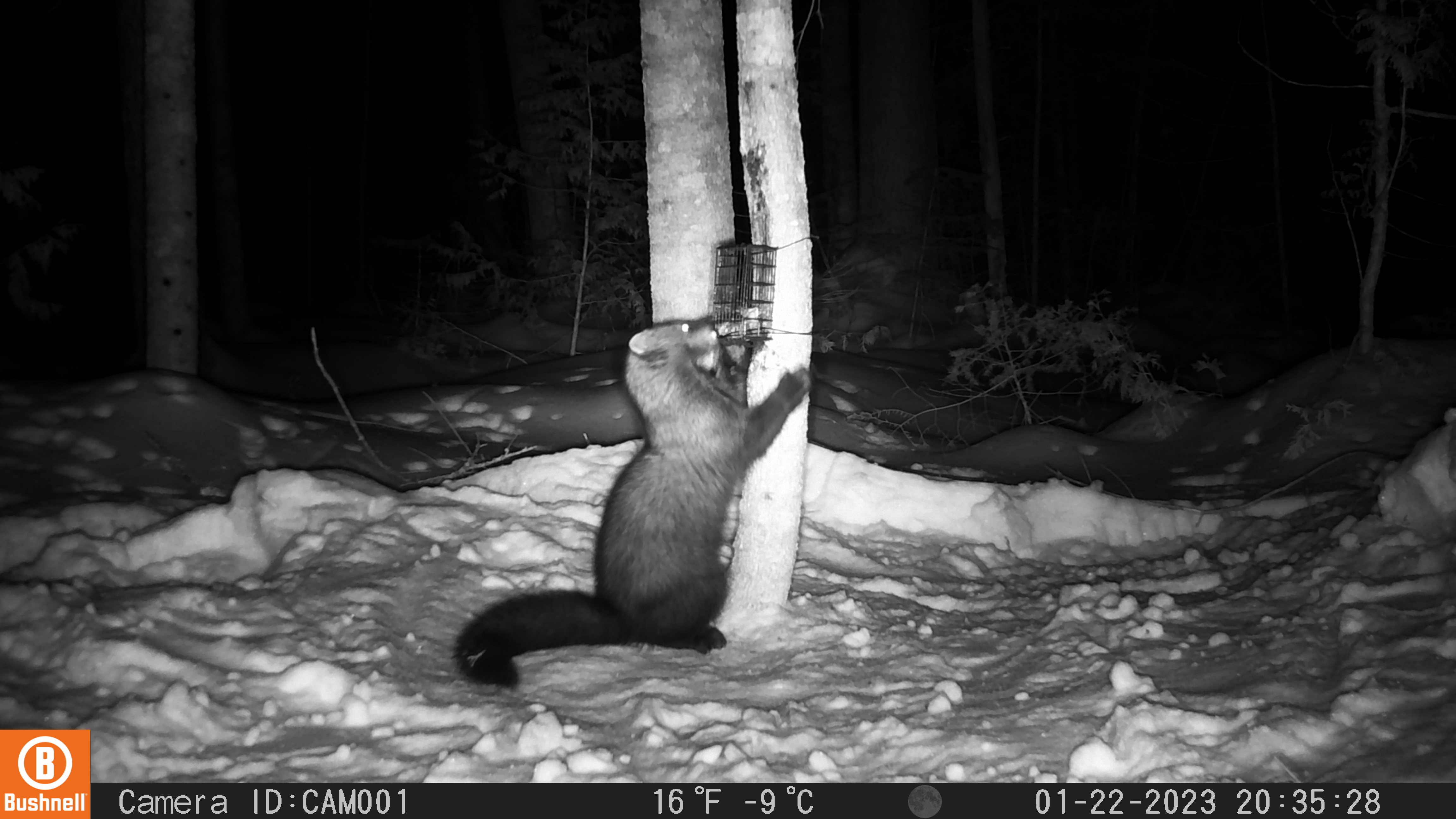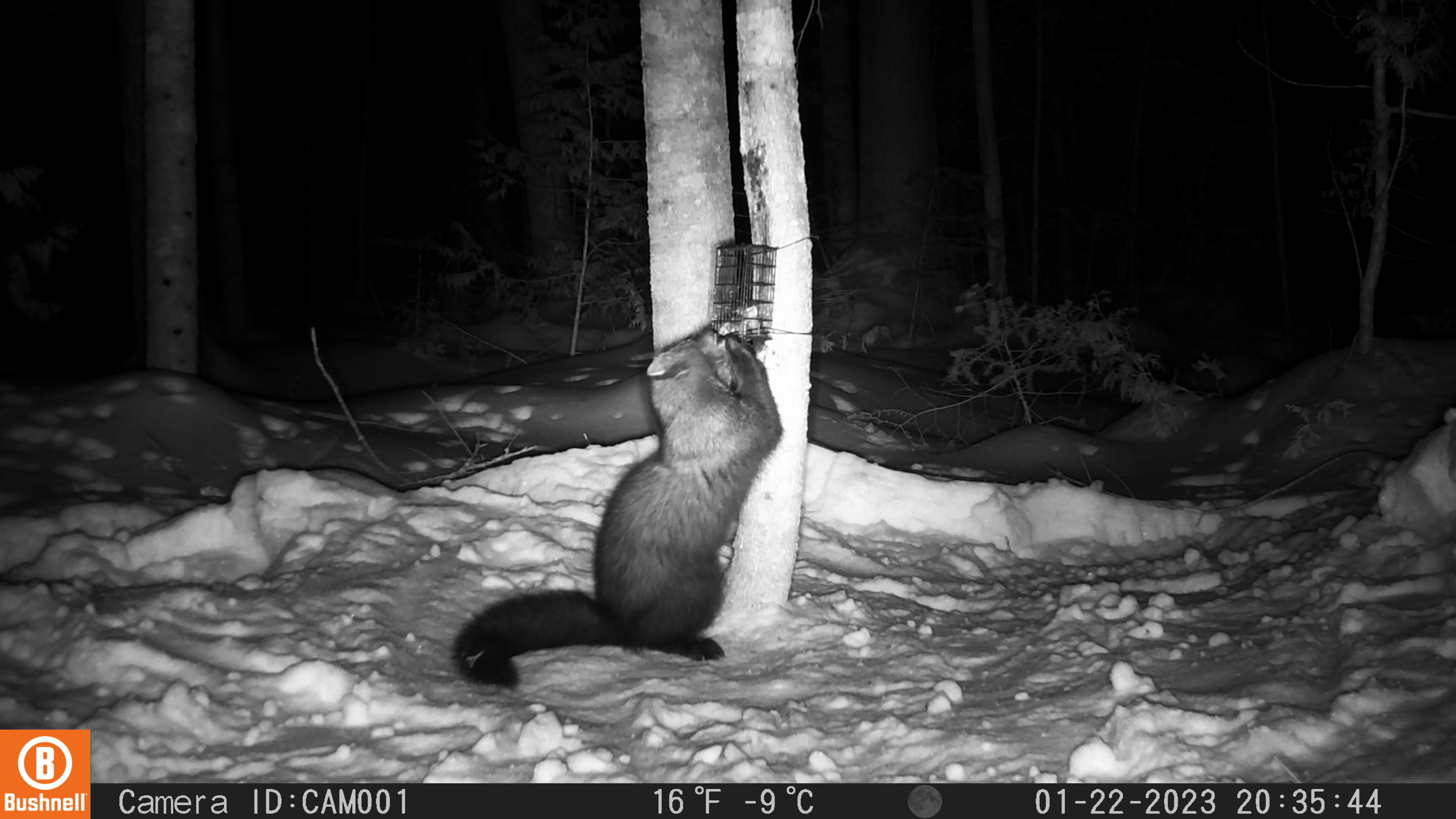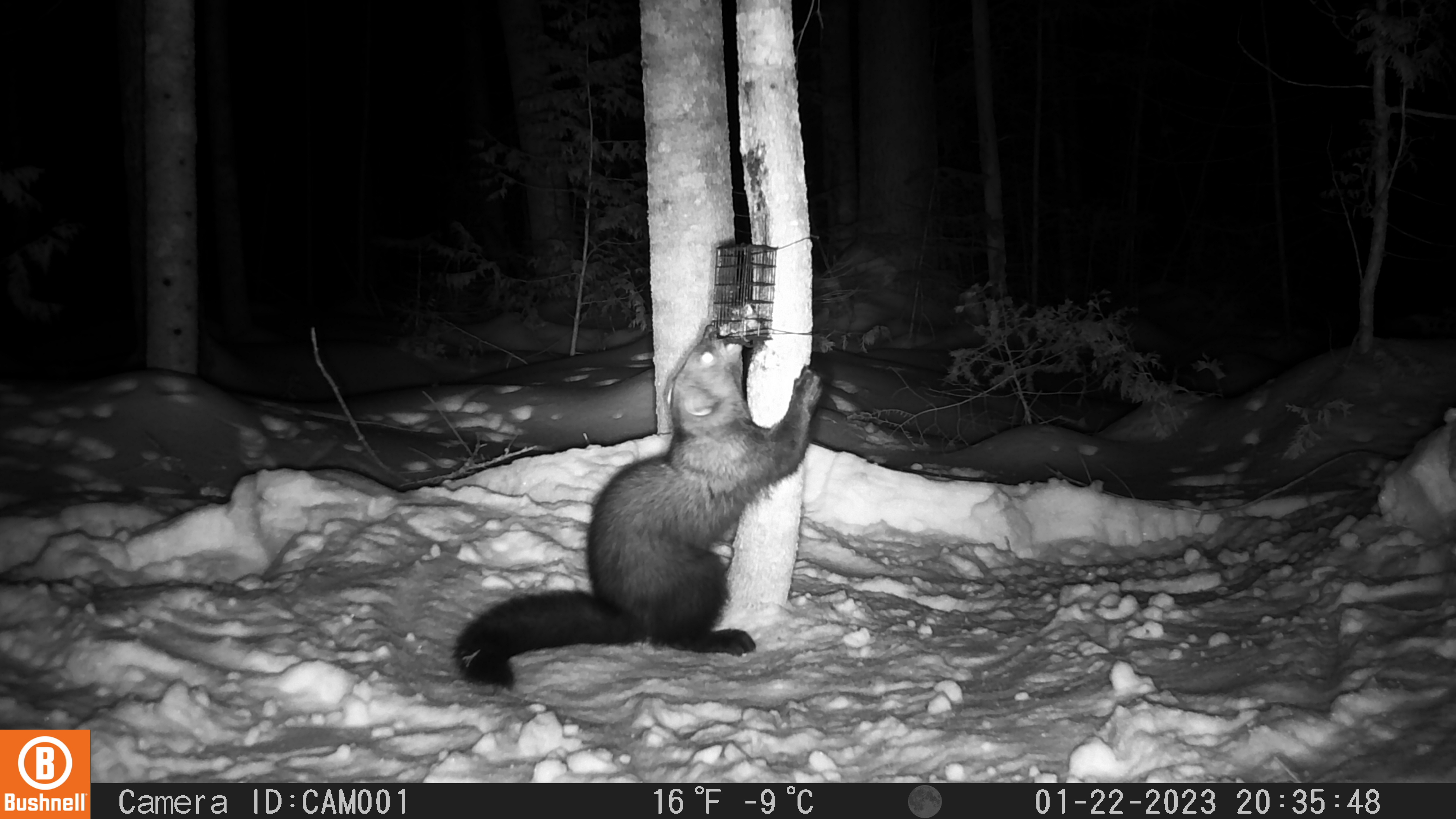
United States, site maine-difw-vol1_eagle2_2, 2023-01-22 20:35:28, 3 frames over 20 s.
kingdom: Animalia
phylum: Chordata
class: Mammalia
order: Carnivora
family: Mustelidae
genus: Pekania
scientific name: Pekania pennanti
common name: fisher